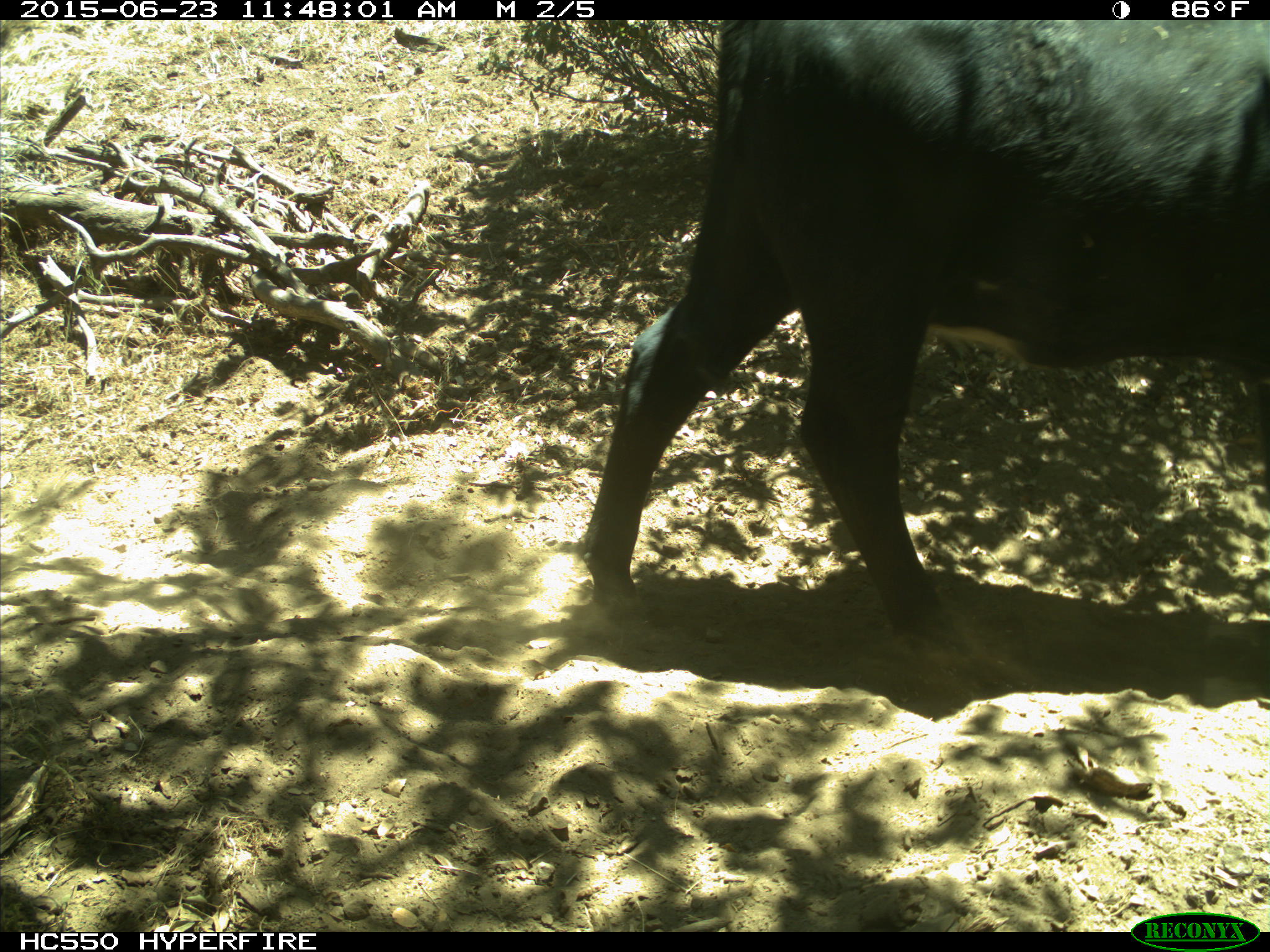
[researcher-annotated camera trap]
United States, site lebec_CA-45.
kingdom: Animalia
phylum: Chordata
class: Mammalia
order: Artiodactyla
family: Bovidae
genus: Bos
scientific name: Bos taurus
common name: domestic cow